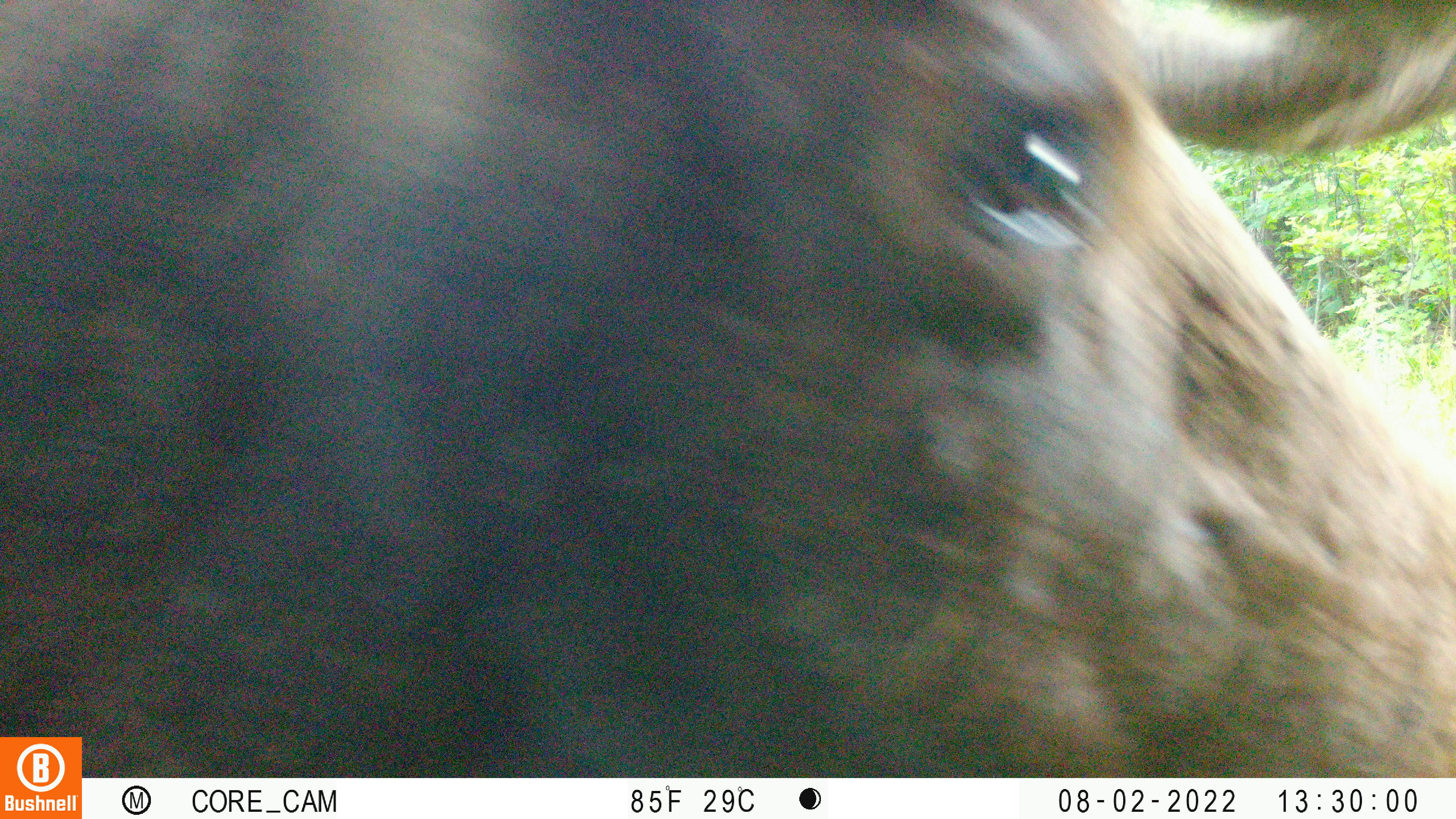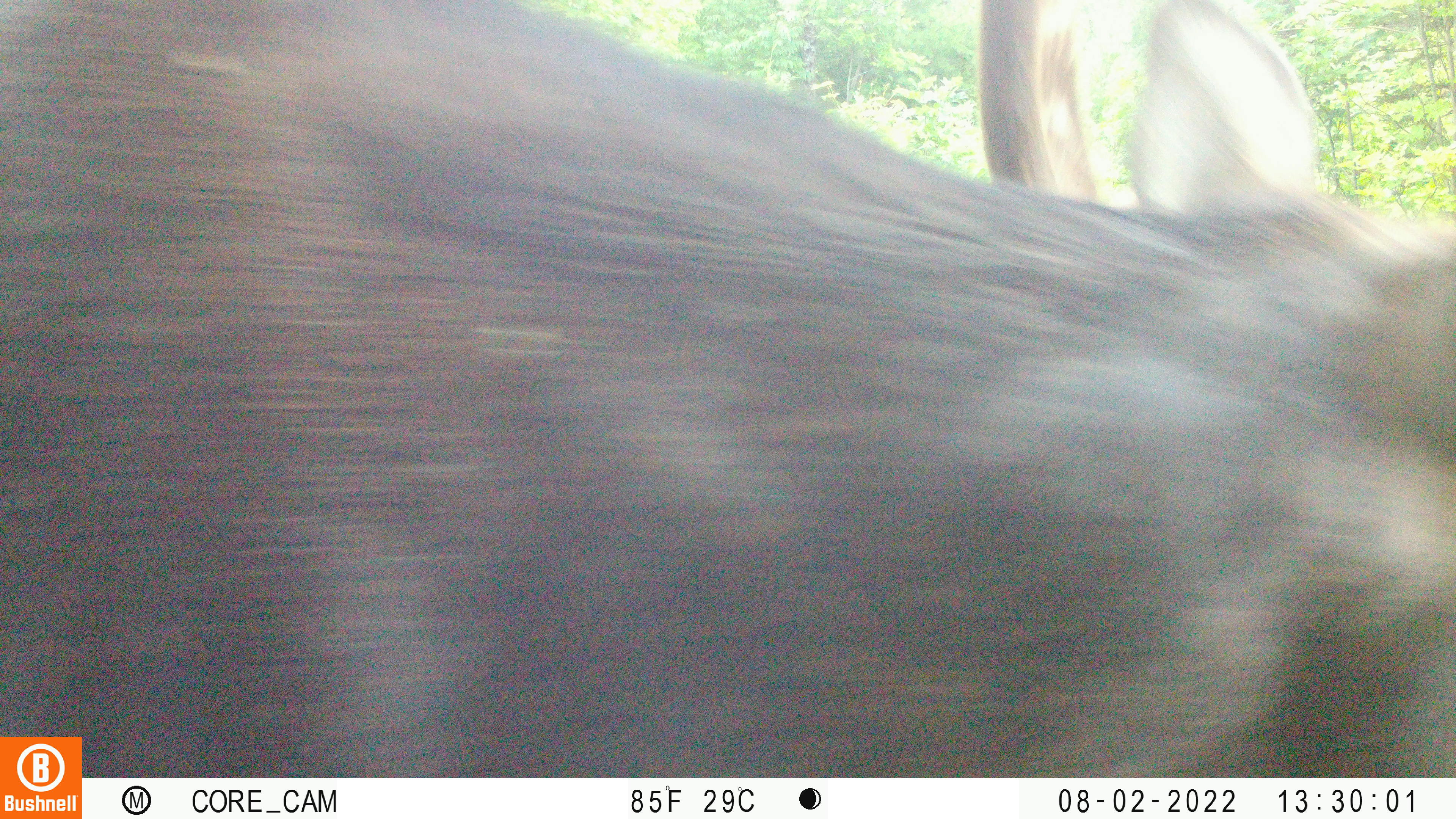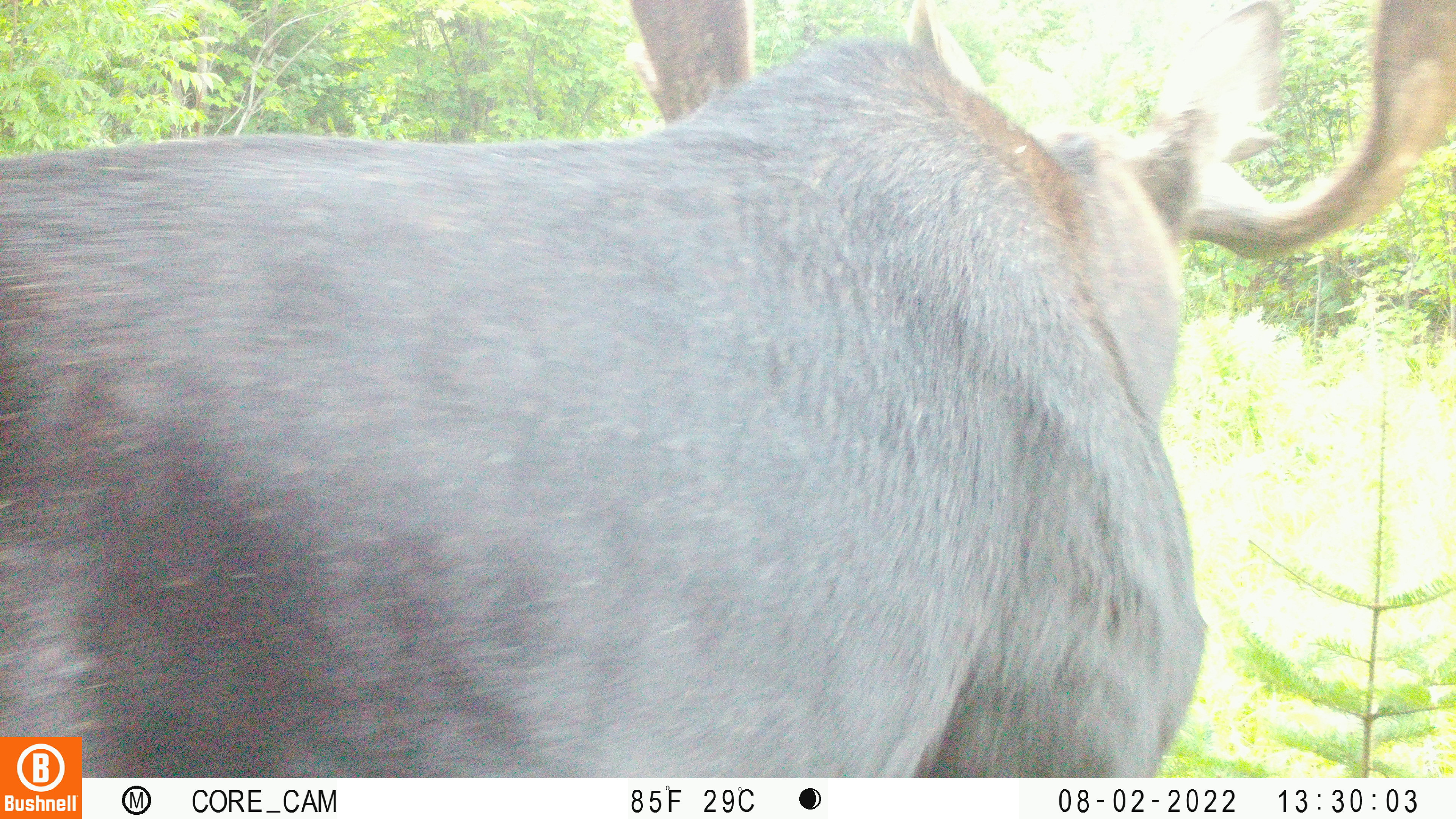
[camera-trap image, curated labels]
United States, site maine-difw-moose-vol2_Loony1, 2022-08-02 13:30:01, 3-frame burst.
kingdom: Animalia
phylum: Chordata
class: Mammalia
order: Artiodactyla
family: Cervidae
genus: Alces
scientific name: Alces alces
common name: moose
Moose (Alces alces).